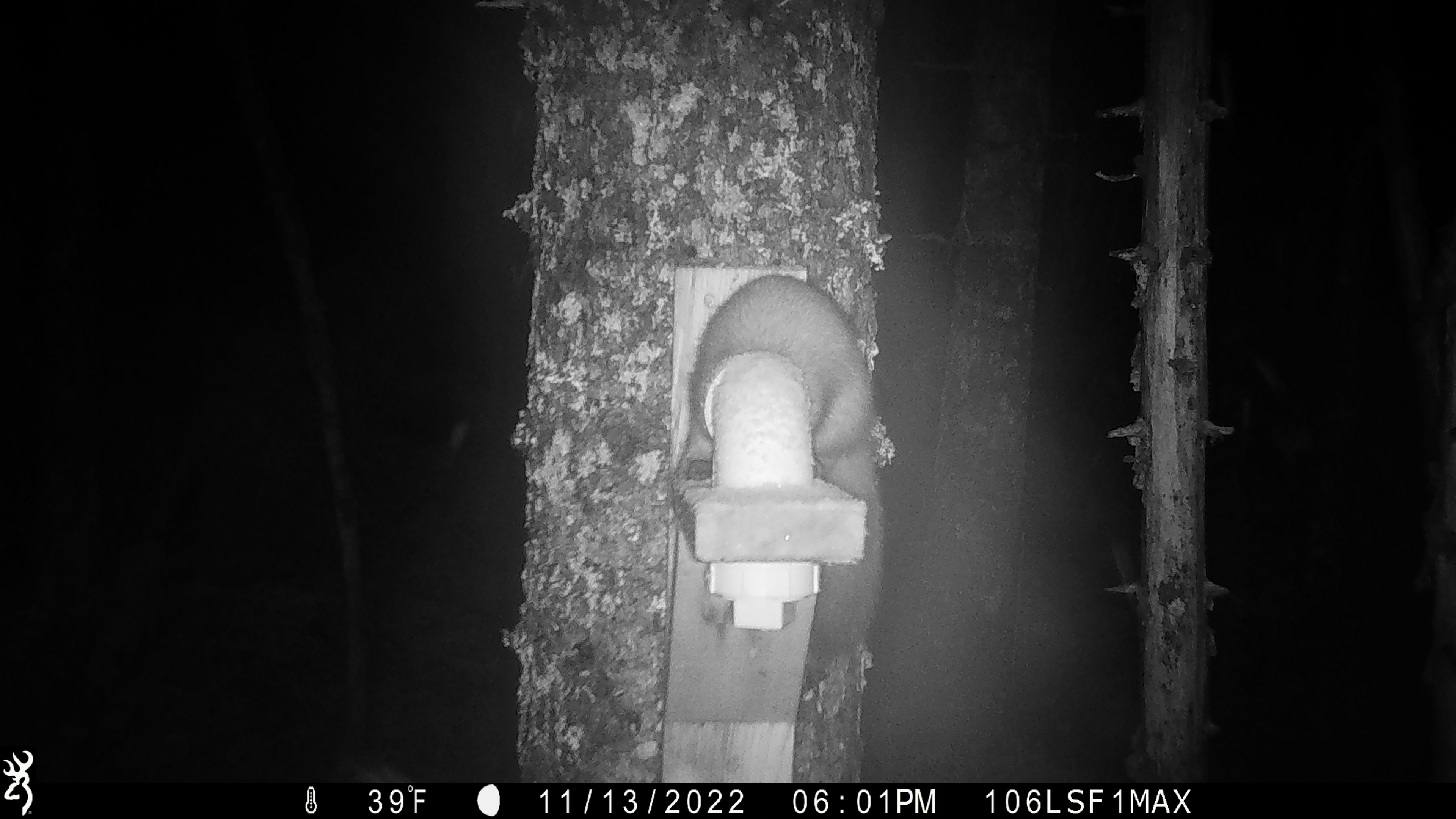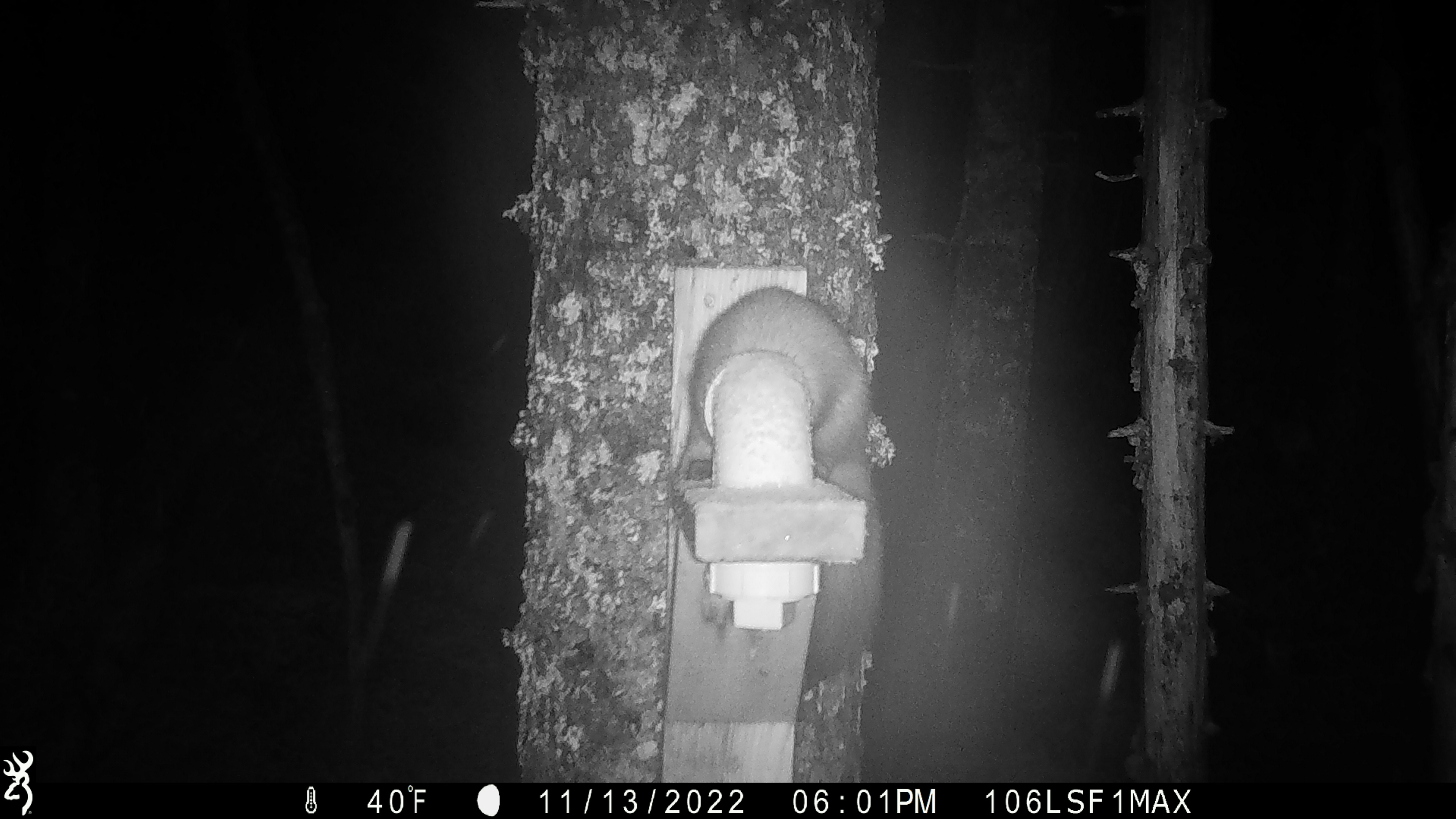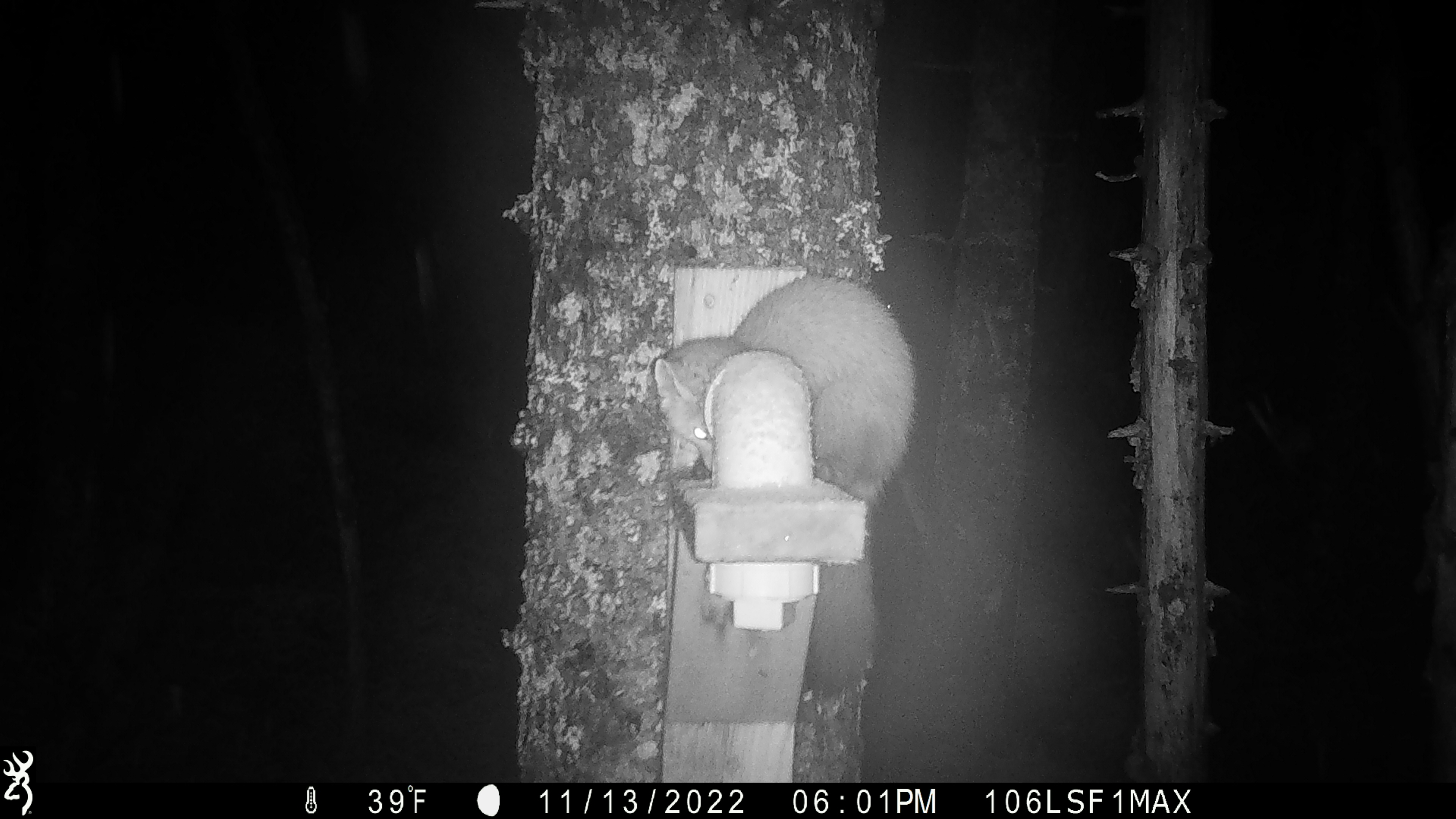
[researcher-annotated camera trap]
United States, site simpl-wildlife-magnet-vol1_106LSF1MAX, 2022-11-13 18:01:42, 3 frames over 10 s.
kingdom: Animalia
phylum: Chordata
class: Mammalia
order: Carnivora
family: Mustelidae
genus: Martes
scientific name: Martes americana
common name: american marten